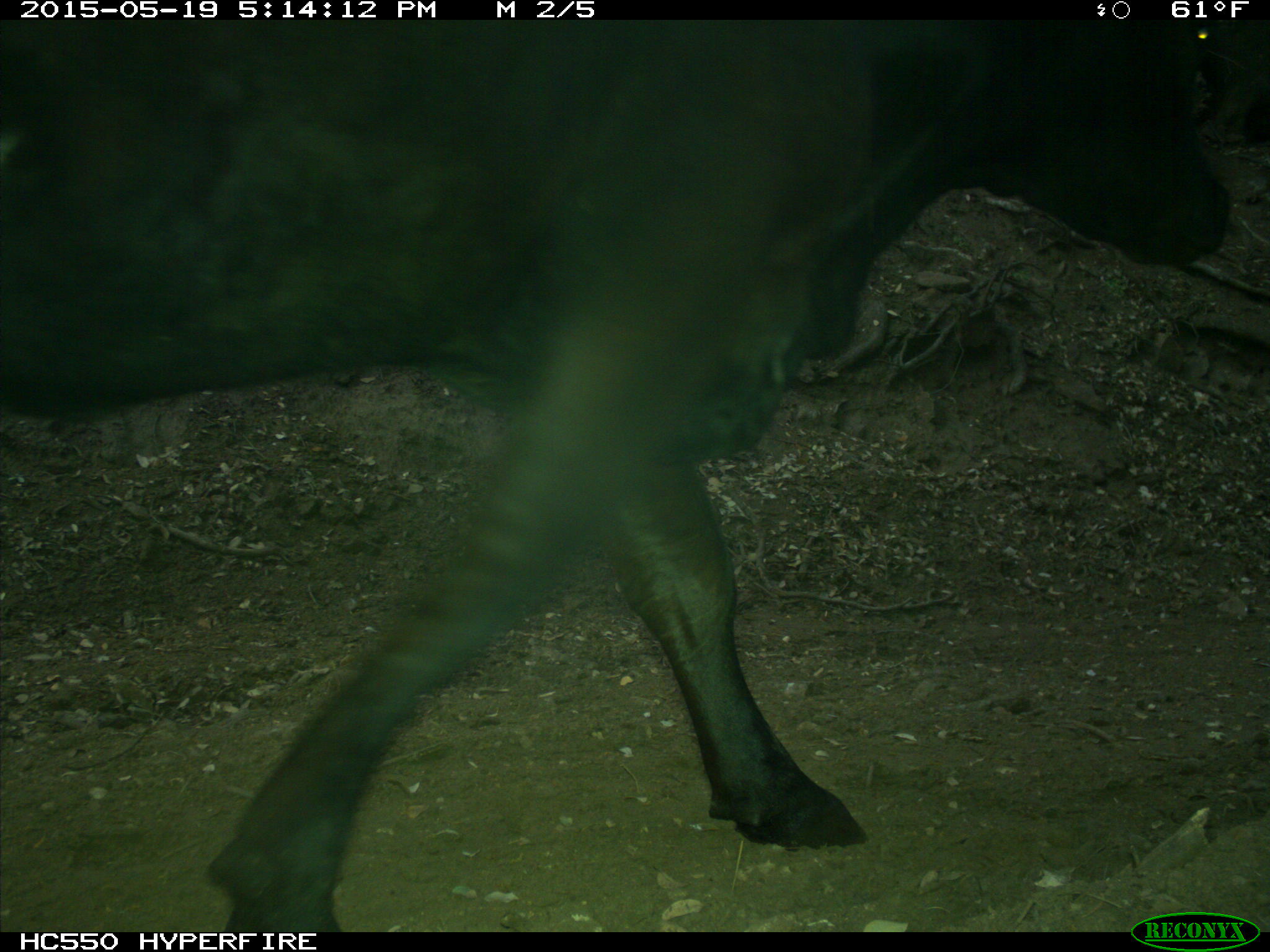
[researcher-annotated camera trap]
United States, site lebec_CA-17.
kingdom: Animalia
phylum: Chordata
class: Mammalia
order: Artiodactyla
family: Bovidae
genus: Bos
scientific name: Bos taurus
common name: domestic cow